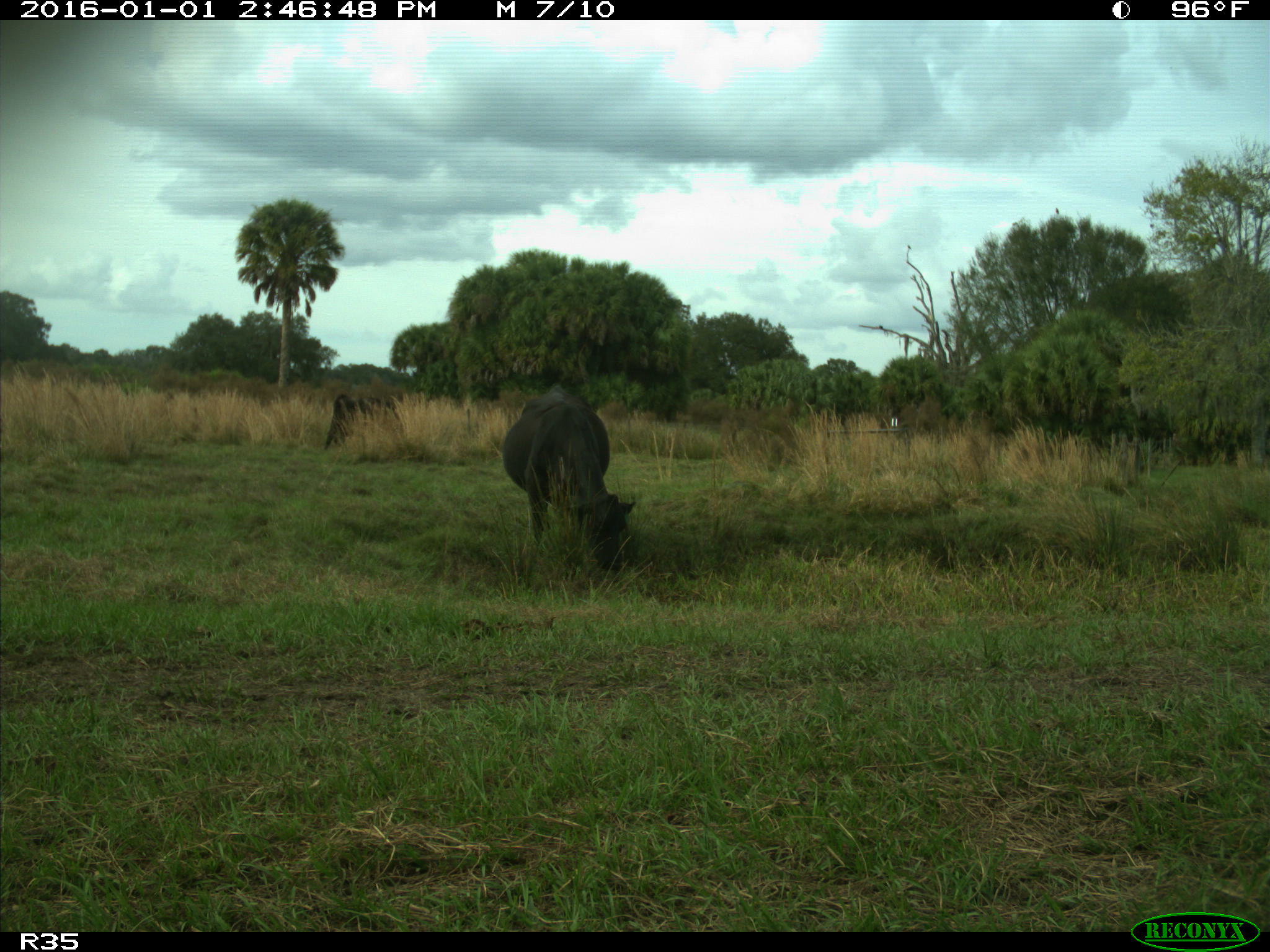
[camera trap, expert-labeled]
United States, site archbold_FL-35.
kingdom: Animalia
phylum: Chordata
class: Mammalia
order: Artiodactyla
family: Bovidae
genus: Bos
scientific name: Bos taurus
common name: domestic cow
Bos taurus (domestic cow).